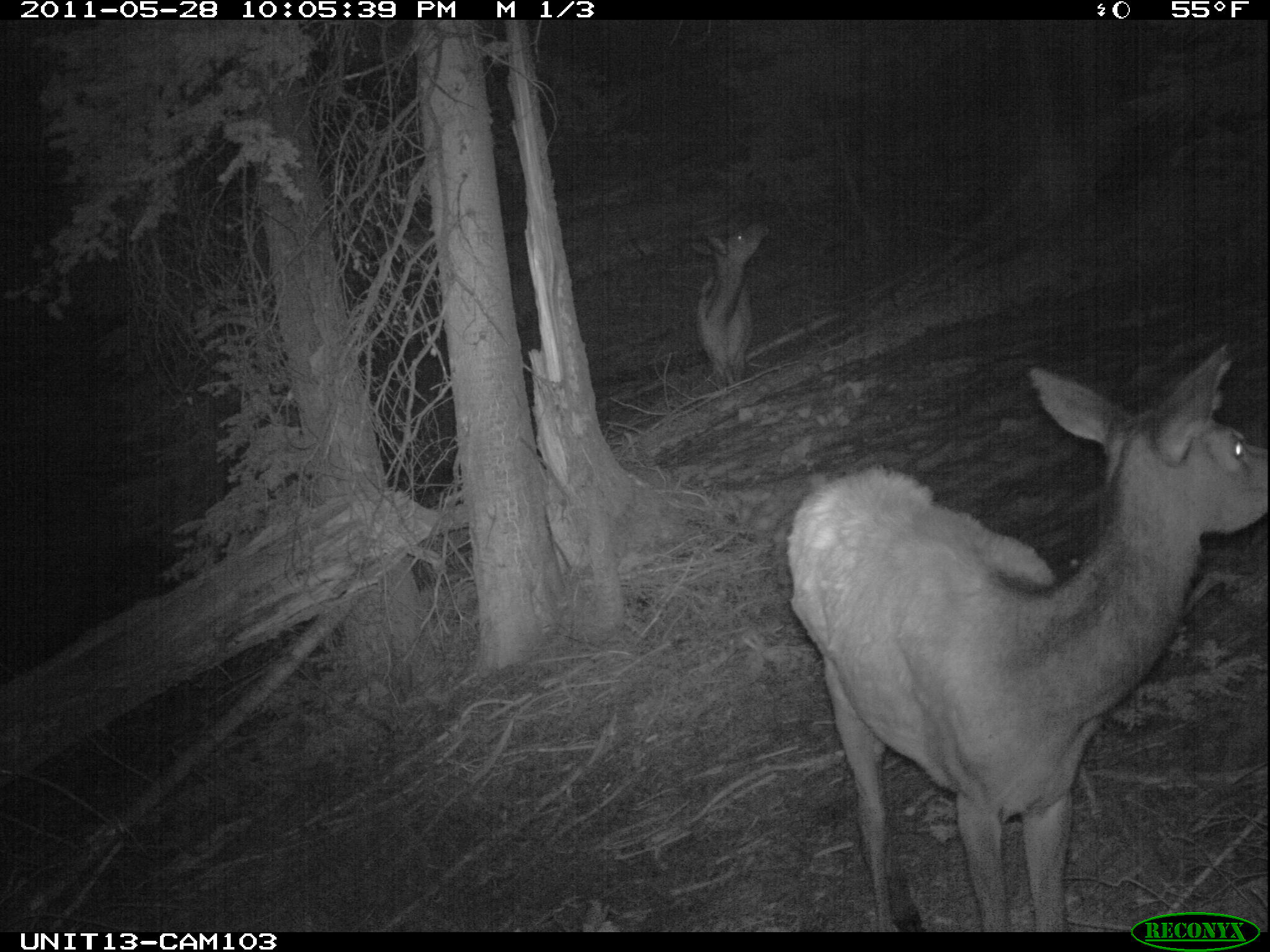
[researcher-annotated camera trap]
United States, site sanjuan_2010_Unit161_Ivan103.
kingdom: Animalia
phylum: Chordata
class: Mammalia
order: Artiodactyla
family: Cervidae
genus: Cervus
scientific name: Cervus elaphus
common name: red deer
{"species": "Cervus elaphus (red deer)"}